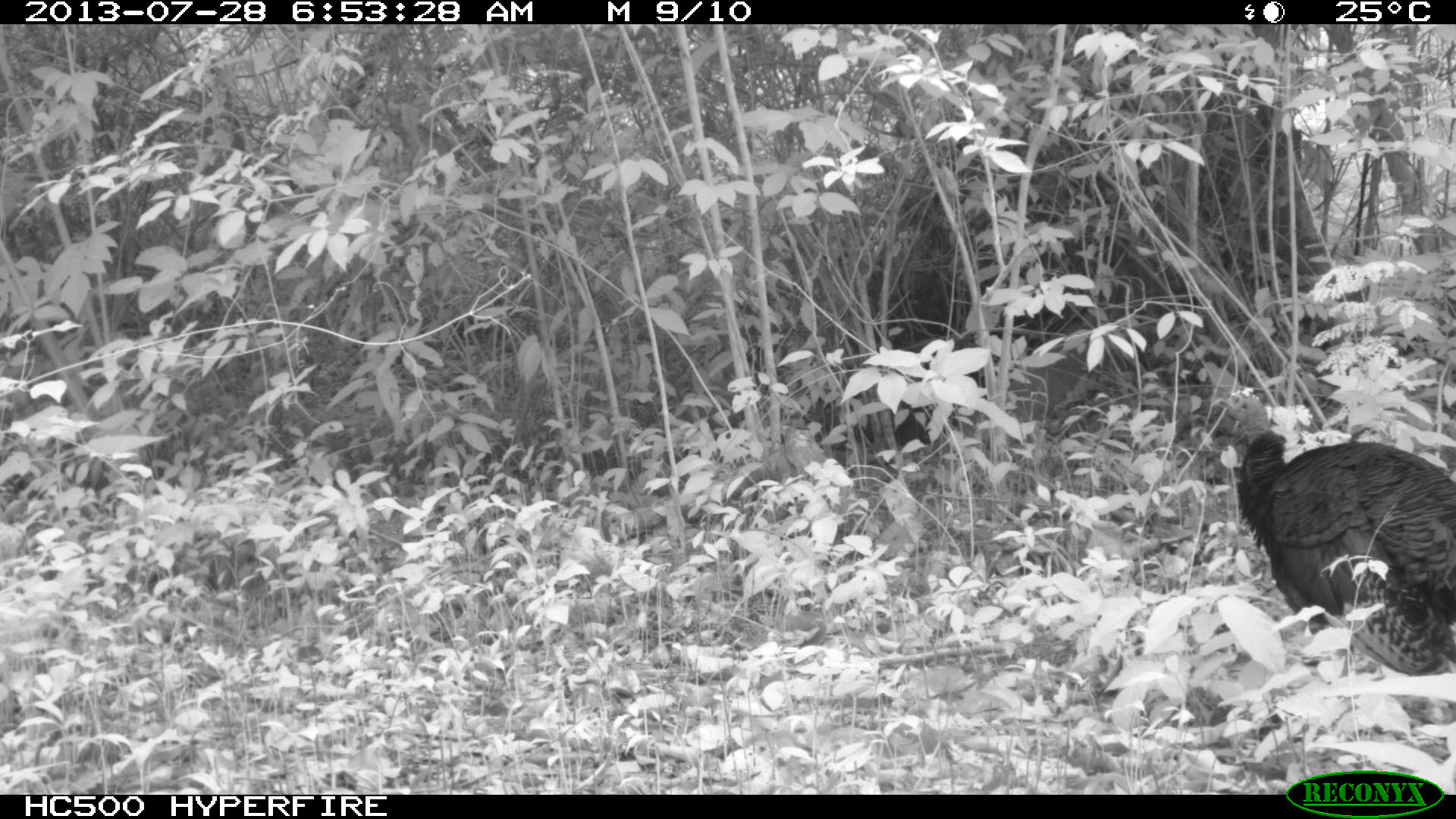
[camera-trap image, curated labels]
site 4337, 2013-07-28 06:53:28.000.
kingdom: Animalia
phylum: Chordata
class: Aves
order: Galliformes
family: Phasianidae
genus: Meleagris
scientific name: Meleagris ocellata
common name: ocellated turkey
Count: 1.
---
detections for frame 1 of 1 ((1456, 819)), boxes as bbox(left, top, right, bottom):
meleagris ocellata: bbox(1211, 382, 1452, 677)